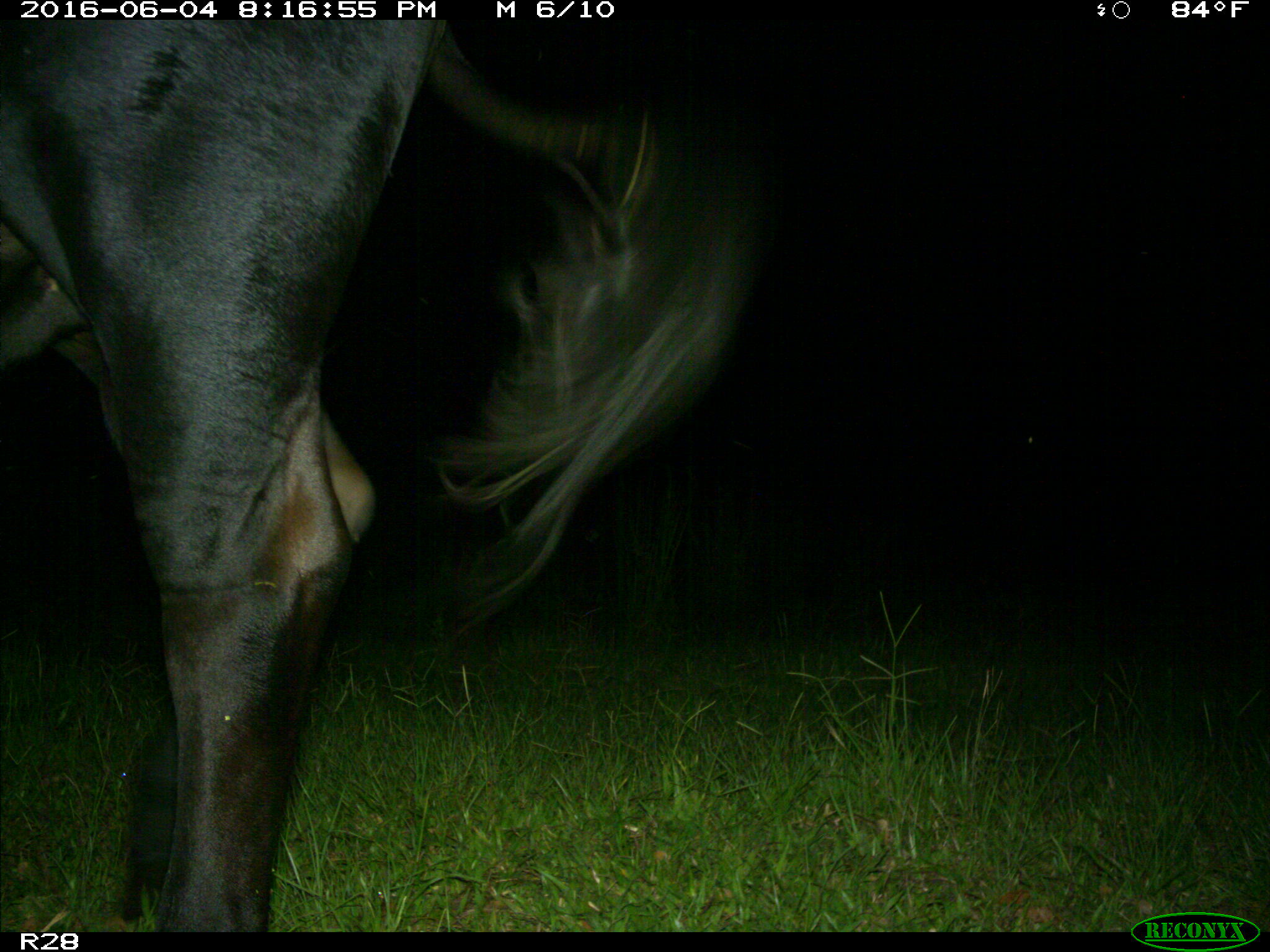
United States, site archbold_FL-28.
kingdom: Animalia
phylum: Chordata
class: Mammalia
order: Artiodactyla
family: Bovidae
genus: Bos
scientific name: Bos taurus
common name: domestic cow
Bos taurus (domestic cow).